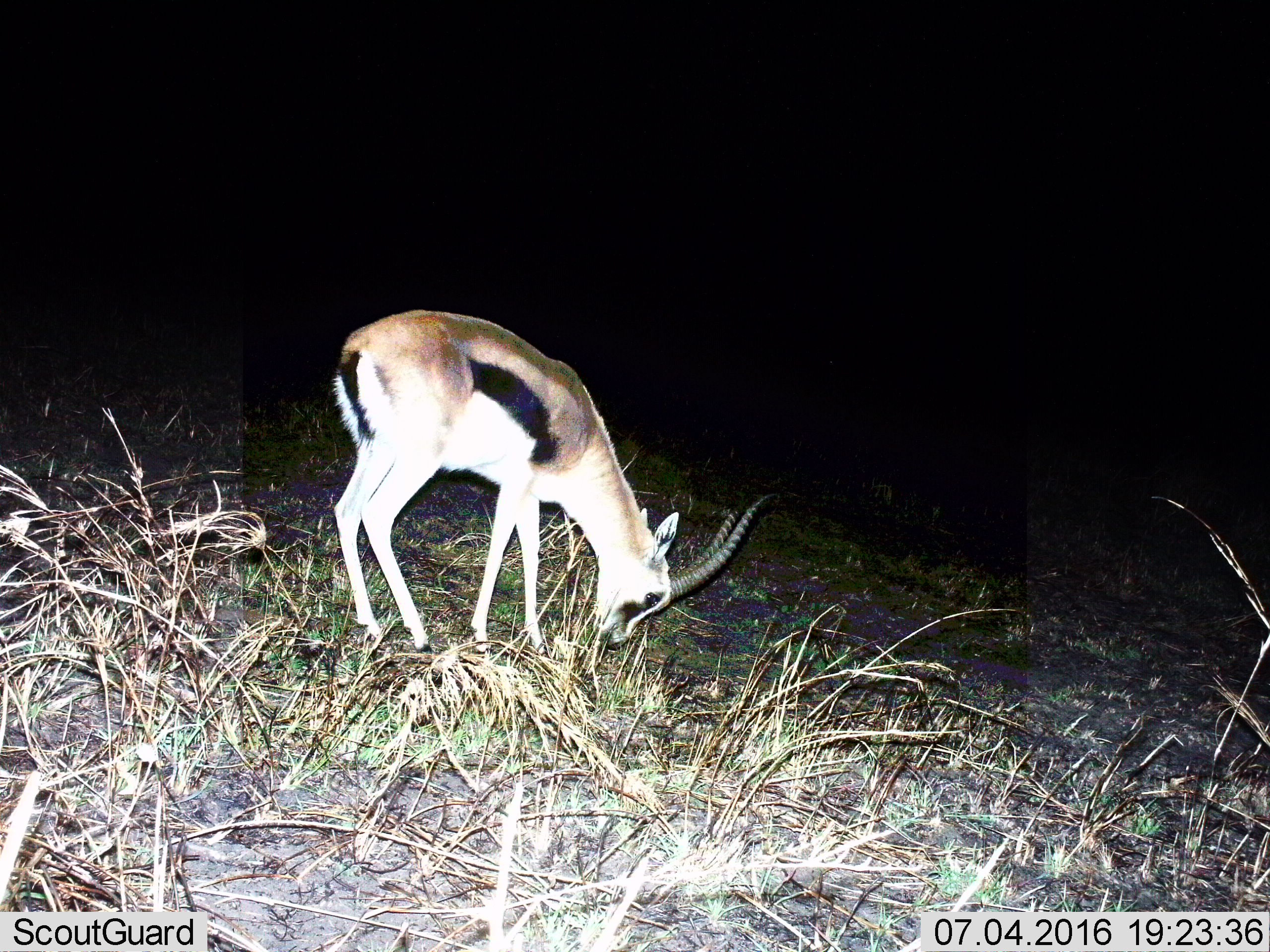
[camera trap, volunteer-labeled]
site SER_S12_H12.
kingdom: Animalia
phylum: Chordata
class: Mammalia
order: Artiodactyla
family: Bovidae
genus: Eudorcas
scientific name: Eudorcas thomsonii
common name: thomson's gazelle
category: gazellethomsons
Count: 1.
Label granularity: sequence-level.